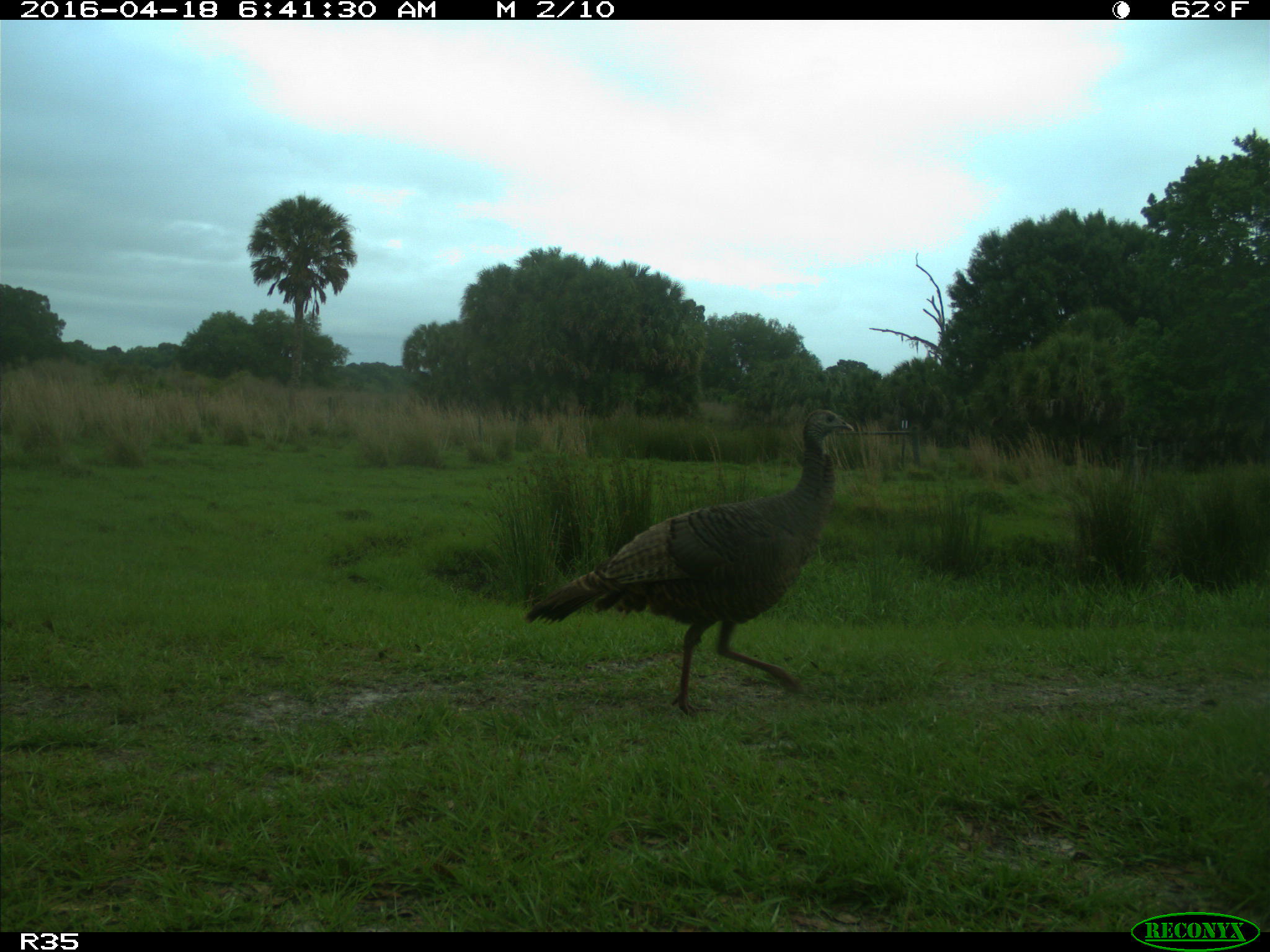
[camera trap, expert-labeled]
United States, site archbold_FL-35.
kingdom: Animalia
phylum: Chordata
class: Aves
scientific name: Aves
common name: birds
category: unidentified bird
Unidentified bird (birds) (Aves).